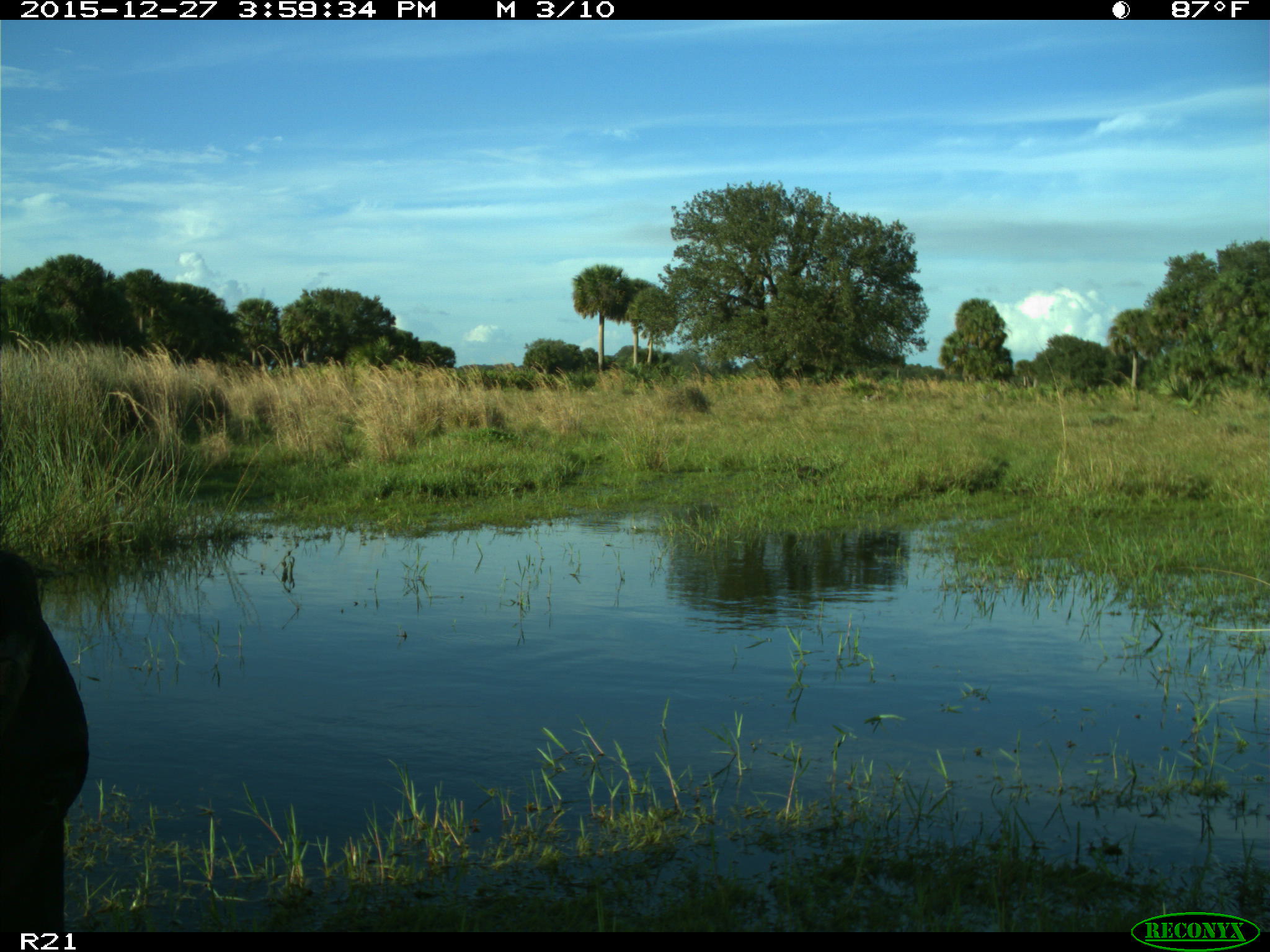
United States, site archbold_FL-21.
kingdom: Animalia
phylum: Chordata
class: Mammalia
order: Artiodactyla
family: Bovidae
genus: Bos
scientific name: Bos taurus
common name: domestic cow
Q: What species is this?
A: Bos taurus (domestic cow).